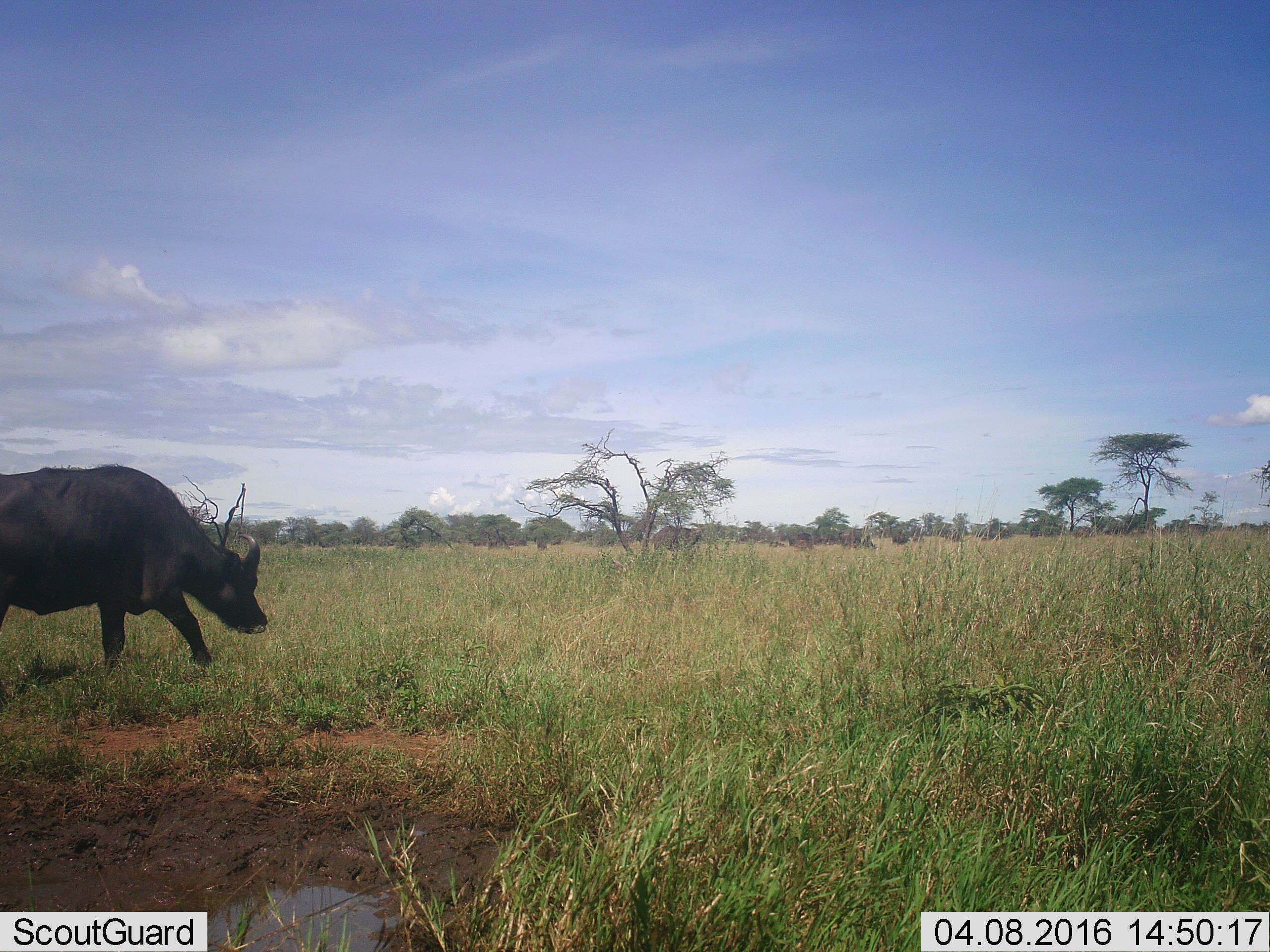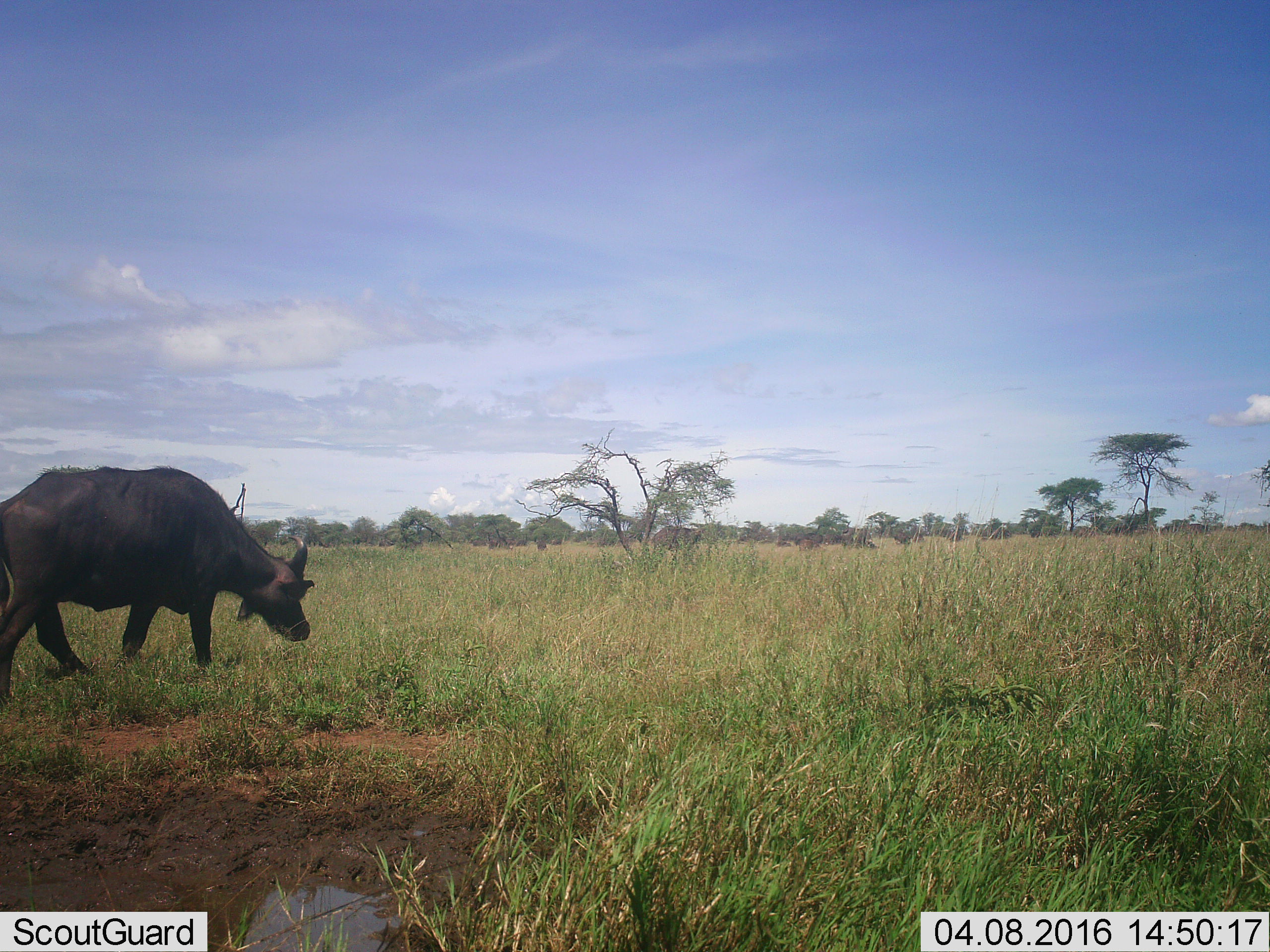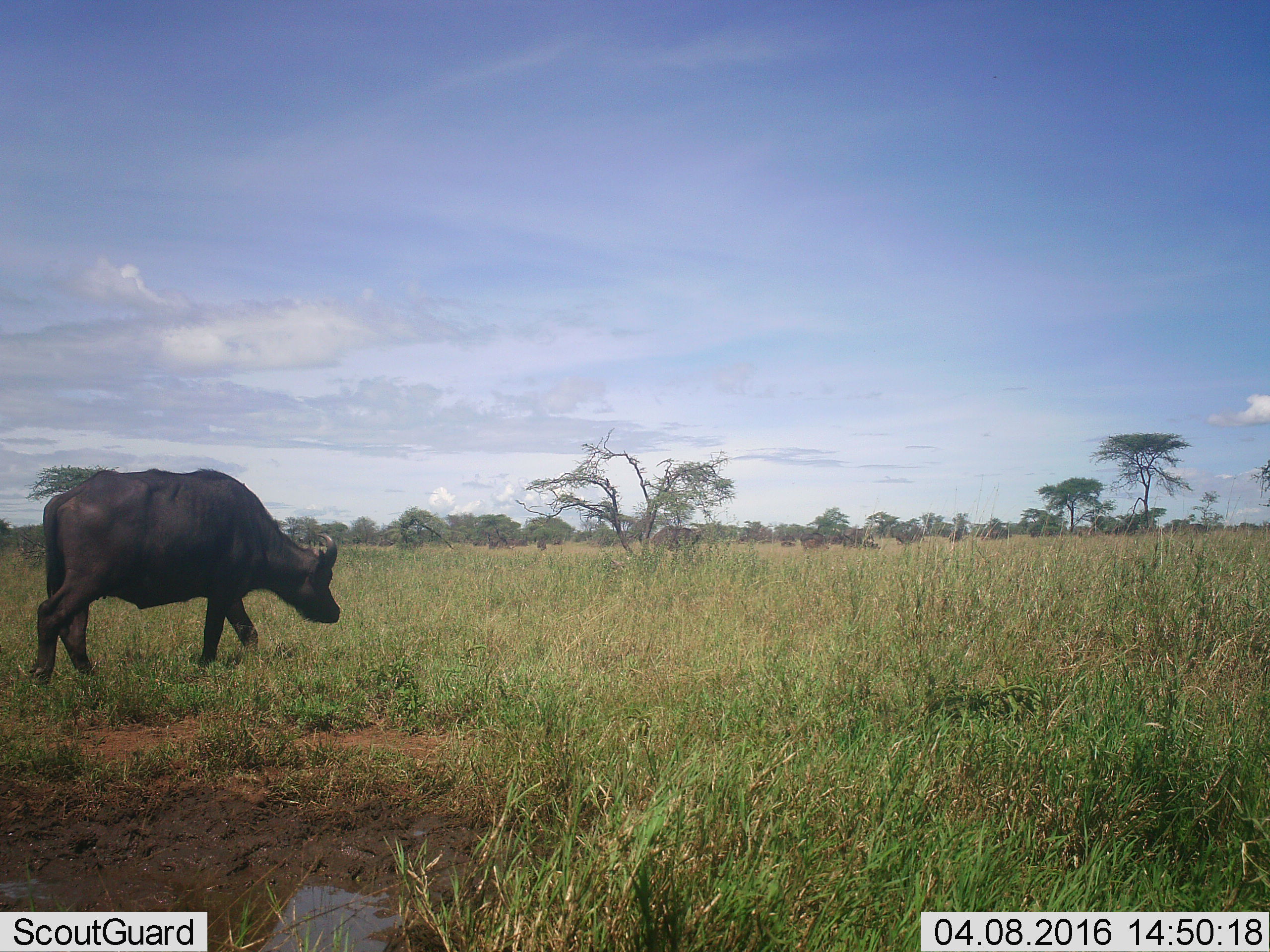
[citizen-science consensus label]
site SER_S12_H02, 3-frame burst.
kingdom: Animalia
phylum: Chordata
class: Mammalia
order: Artiodactyla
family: Bovidae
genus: Syncerus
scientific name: Syncerus caffer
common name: african buffalo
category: buffalo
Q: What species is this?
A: Buffalo (african buffalo) (Syncerus caffer).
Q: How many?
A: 11-50.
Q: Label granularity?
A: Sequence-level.